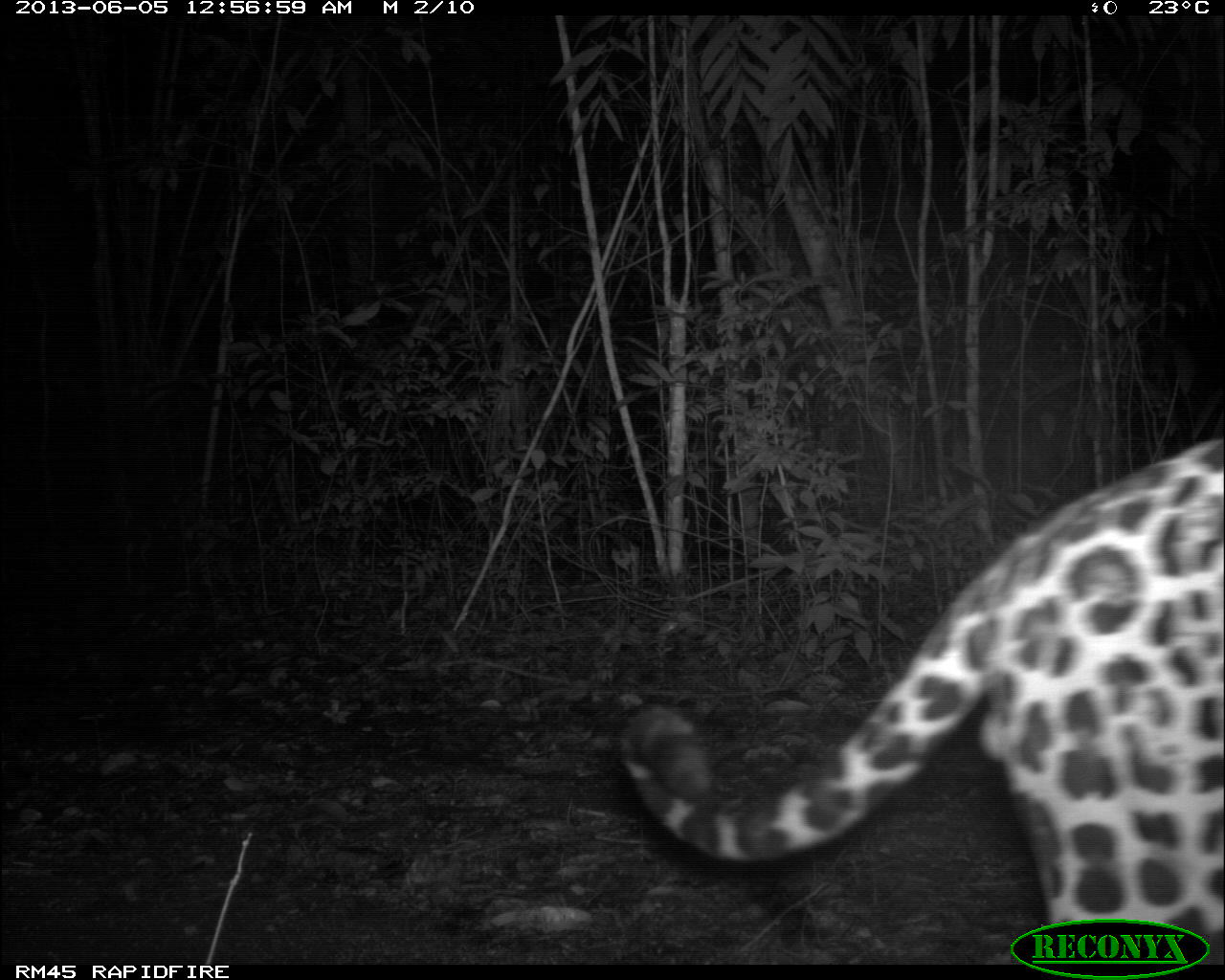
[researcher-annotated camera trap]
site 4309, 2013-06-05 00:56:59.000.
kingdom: Animalia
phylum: Chordata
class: Mammalia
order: Carnivora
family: Felidae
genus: Panthera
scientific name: Panthera onca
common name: jaguar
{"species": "Panthera onca (jaguar)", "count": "1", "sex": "male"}